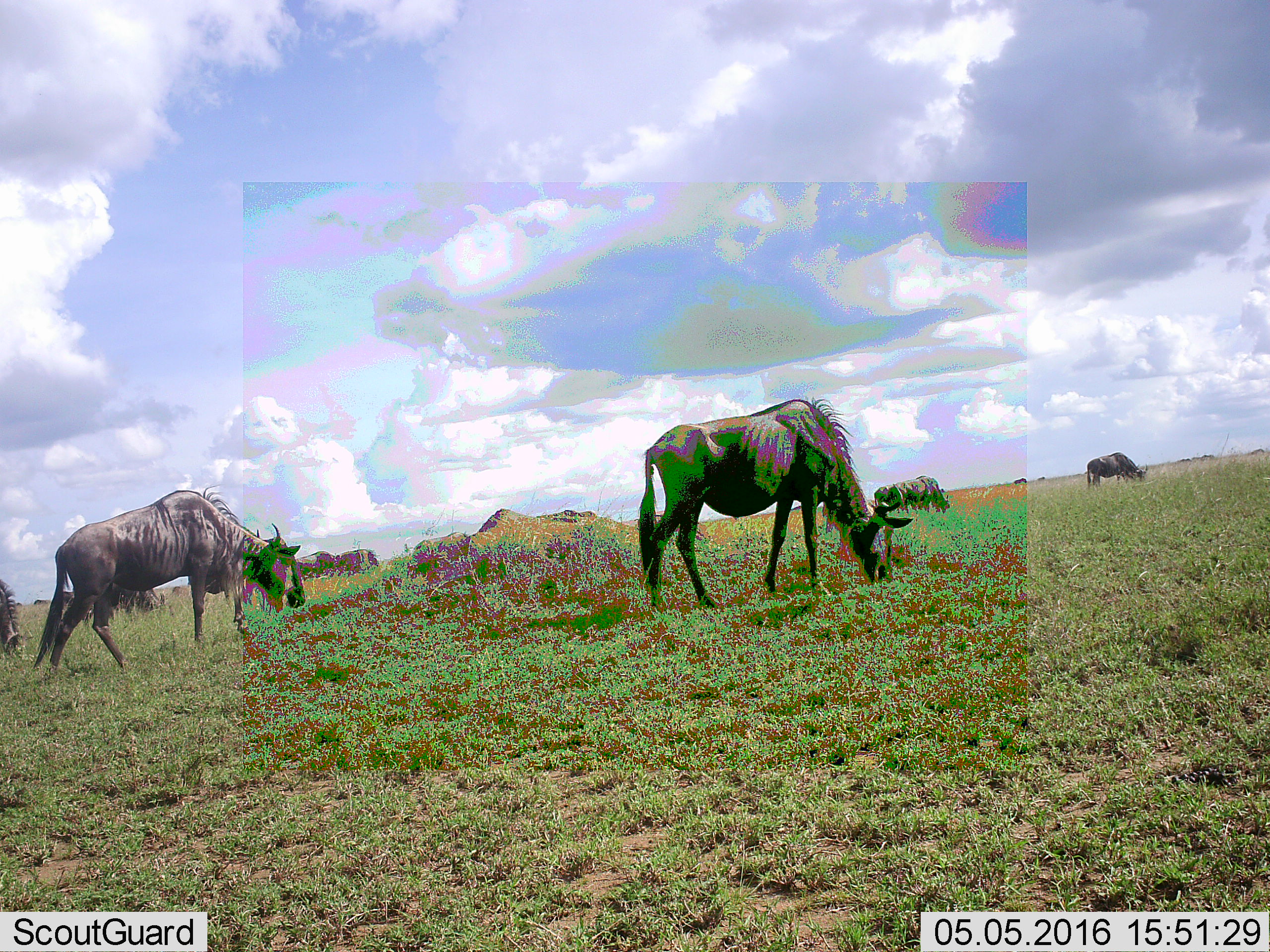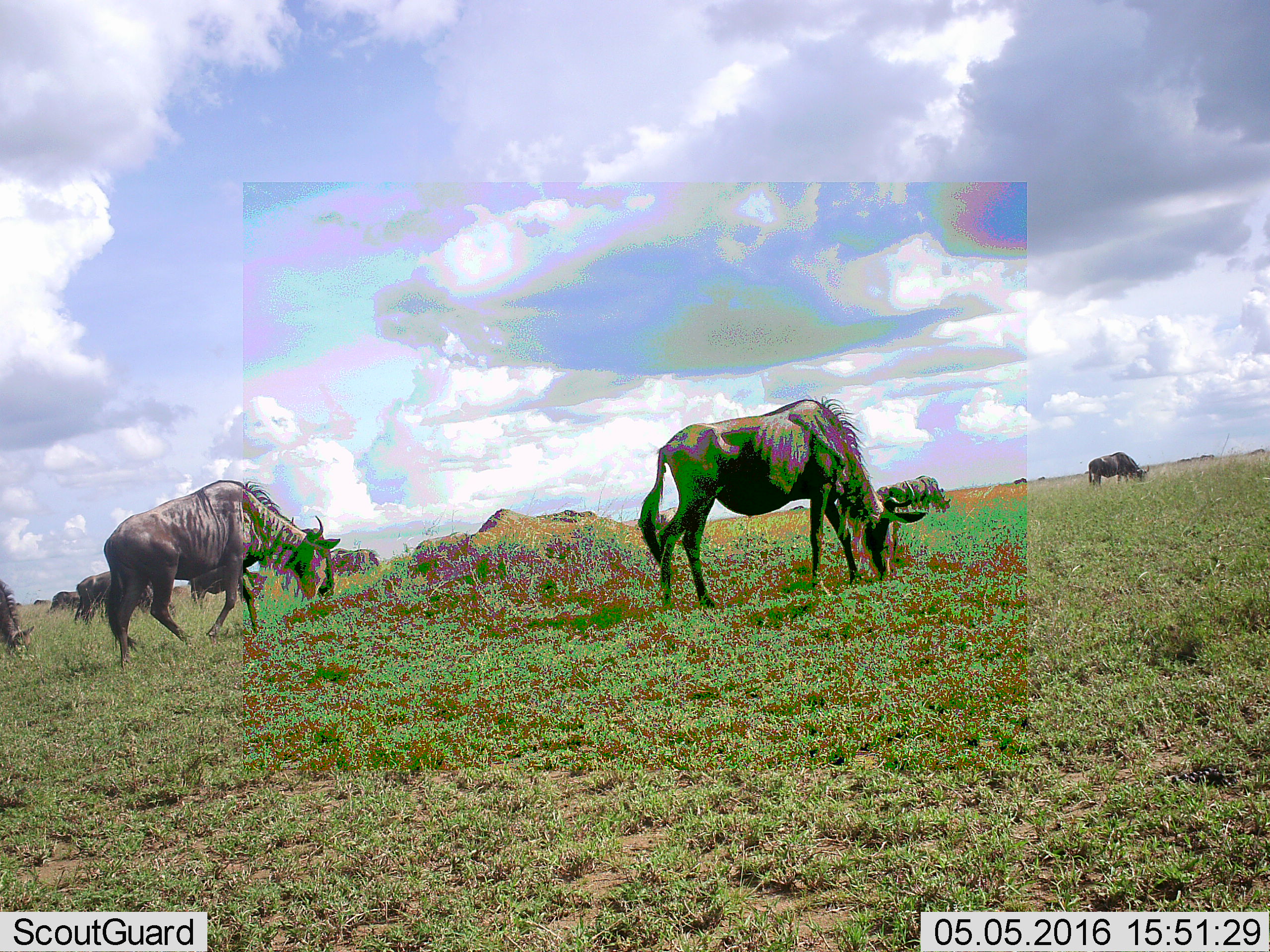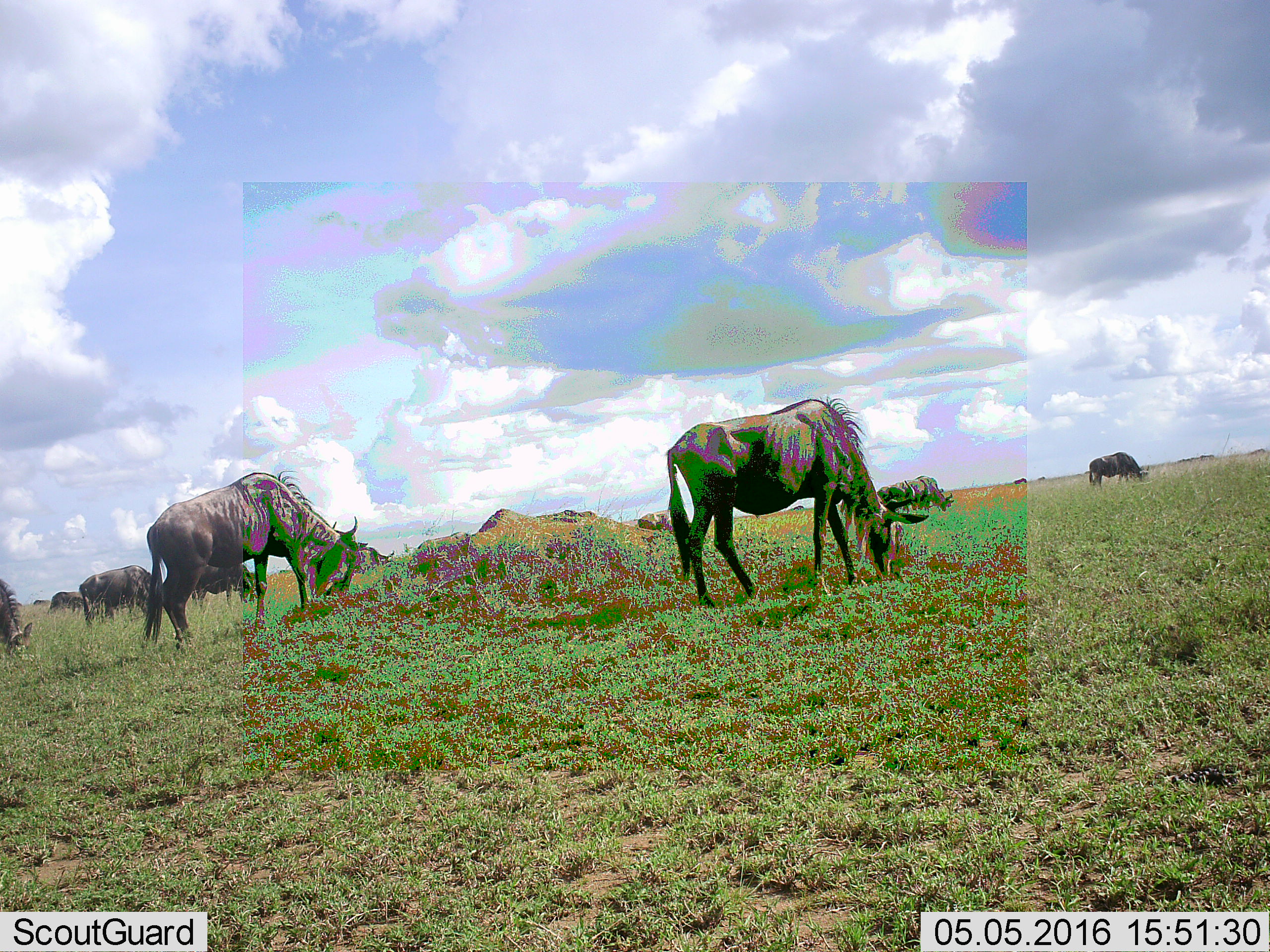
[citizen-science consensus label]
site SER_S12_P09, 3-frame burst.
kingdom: Animalia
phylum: Chordata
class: Mammalia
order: Artiodactyla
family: Bovidae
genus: Connochaetes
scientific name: Connochaetes taurinus taurinus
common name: blue wildebeest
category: wildebeestblue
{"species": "wildebeestblue (blue wildebeest) (Connochaetes taurinus taurinus)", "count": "7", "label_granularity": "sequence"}